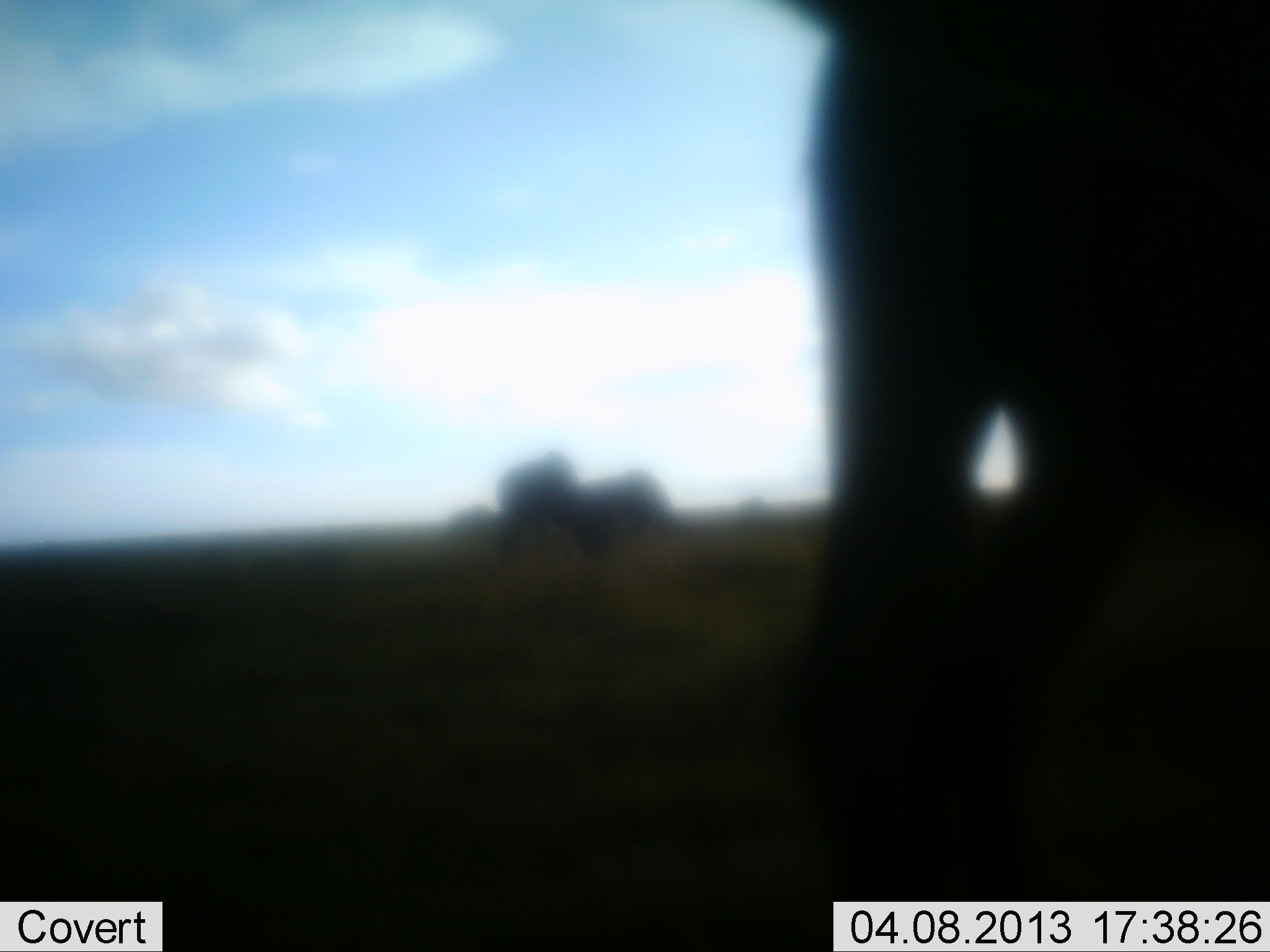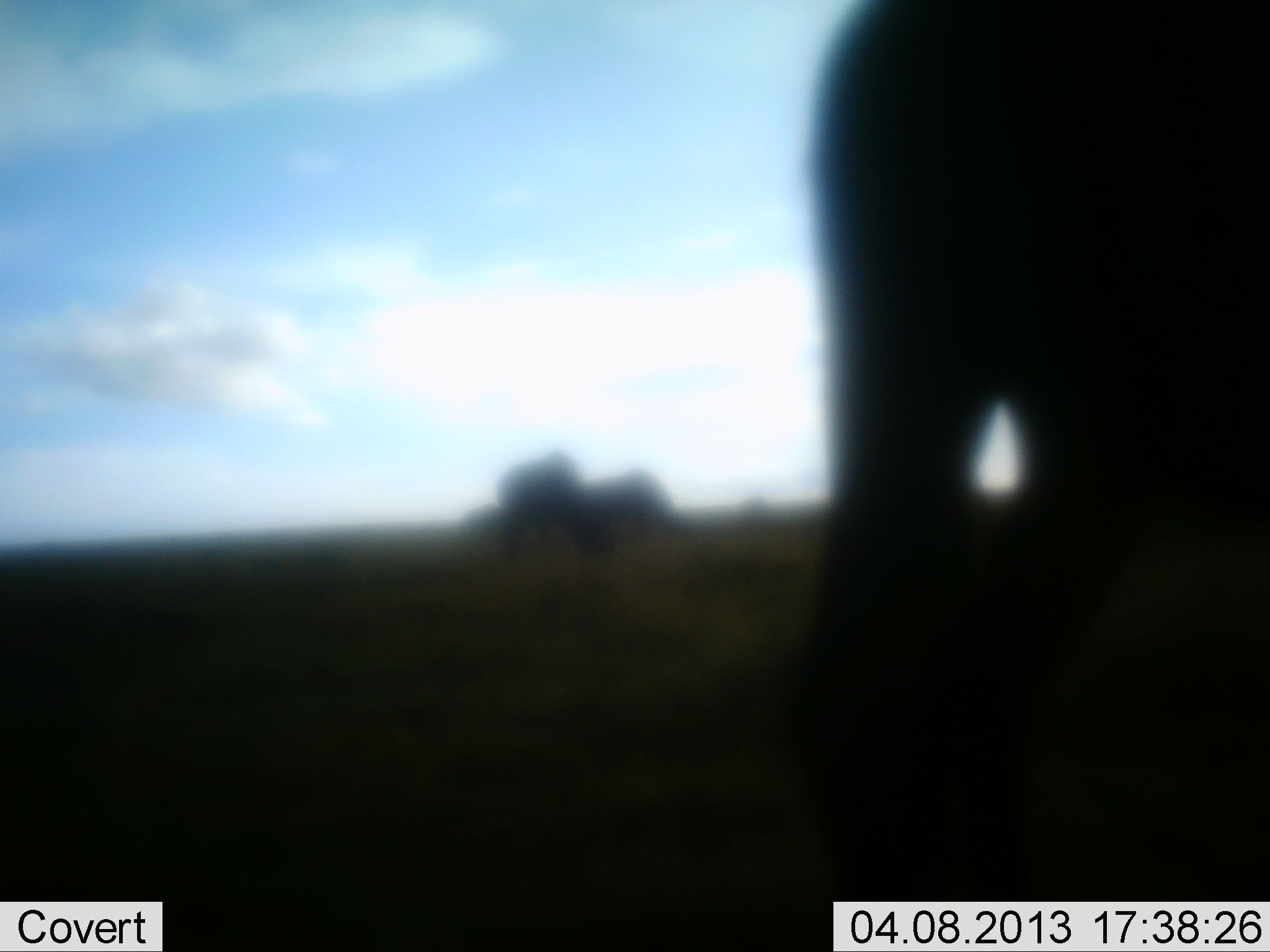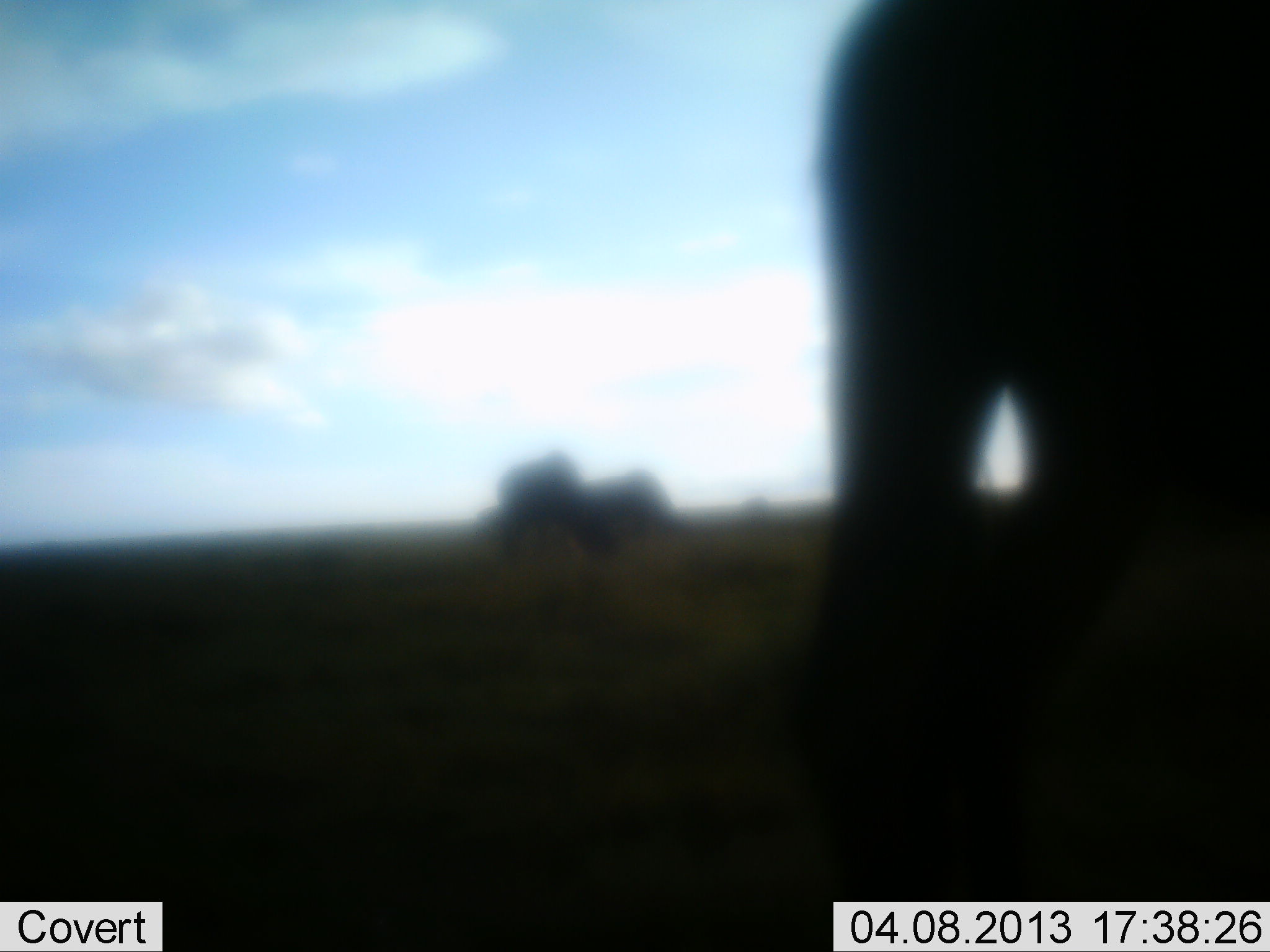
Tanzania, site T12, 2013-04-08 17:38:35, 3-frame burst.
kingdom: Animalia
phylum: Chordata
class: Mammalia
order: Artiodactyla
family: Bovidae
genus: Connochaetes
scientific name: Connochaetes taurinus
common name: blue wildebeest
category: wildebeest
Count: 4.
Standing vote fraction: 44%.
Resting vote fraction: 11%.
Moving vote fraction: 11%.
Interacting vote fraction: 0%.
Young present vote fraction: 0%.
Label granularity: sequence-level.